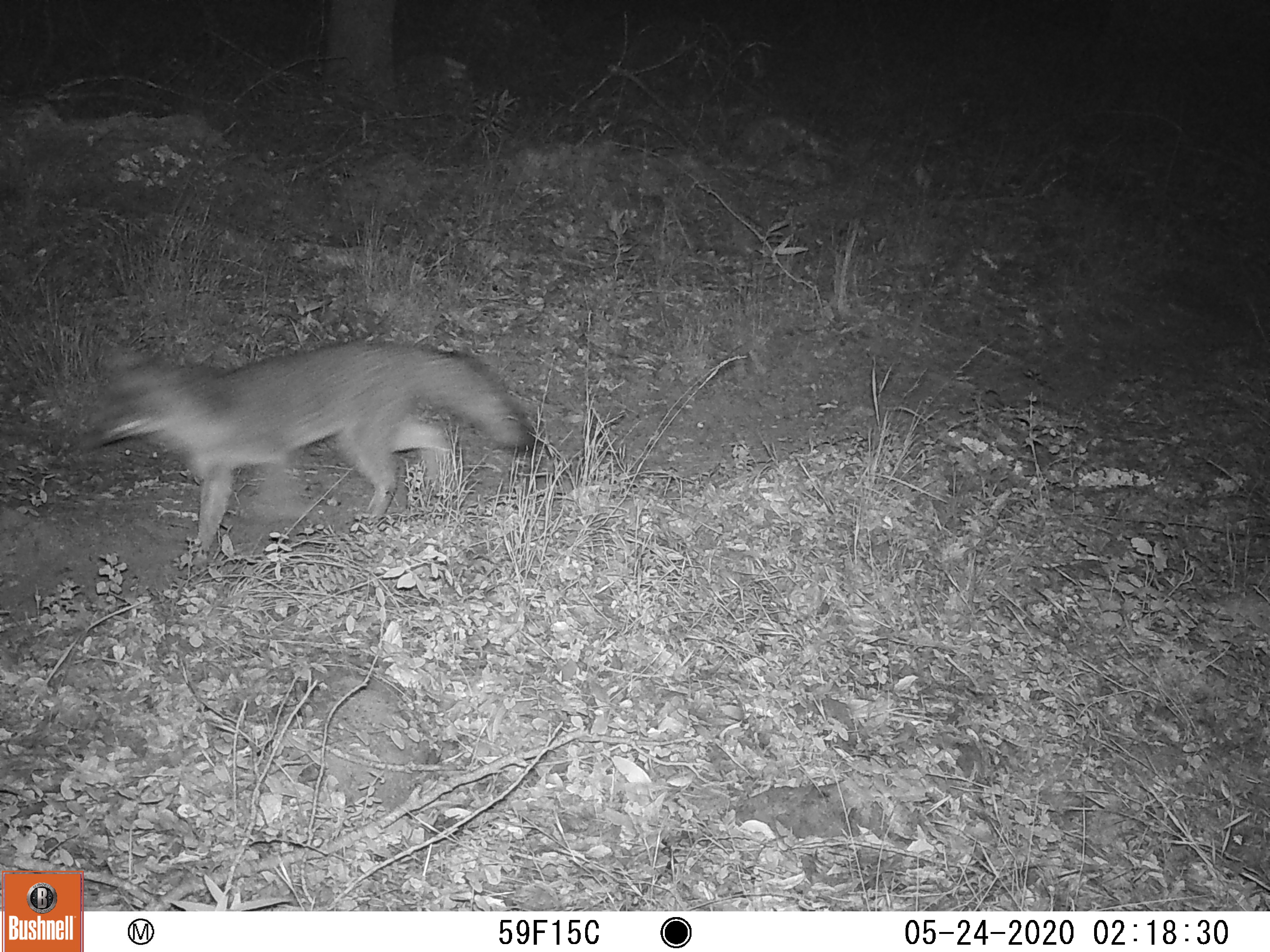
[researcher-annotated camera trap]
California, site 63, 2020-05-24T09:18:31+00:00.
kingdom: Animalia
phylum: Chordata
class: Mammalia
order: Carnivora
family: Canidae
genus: Urocyon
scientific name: Urocyon cinereoargenteus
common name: gray fox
Gray fox (Urocyon cinereoargenteus).